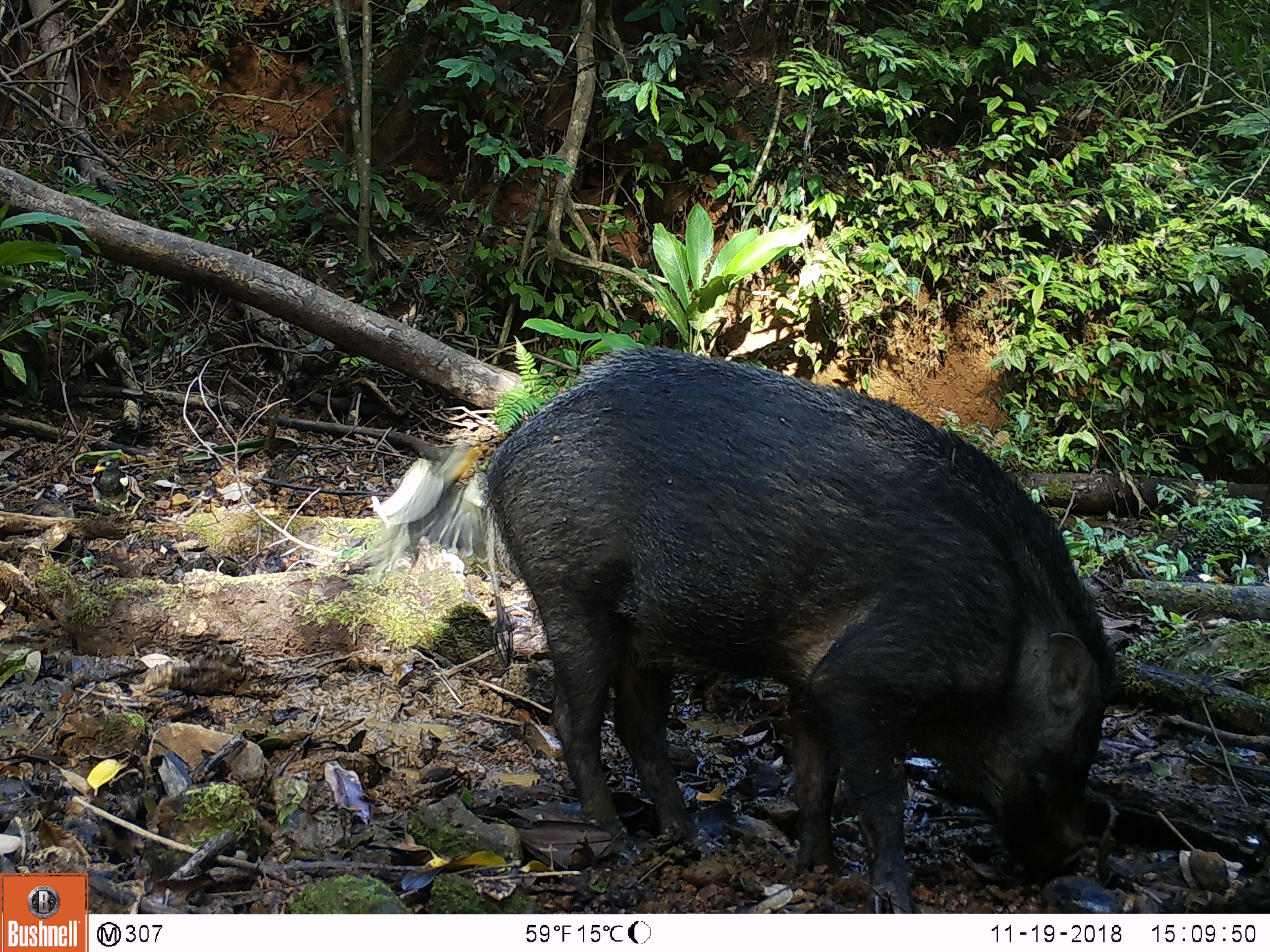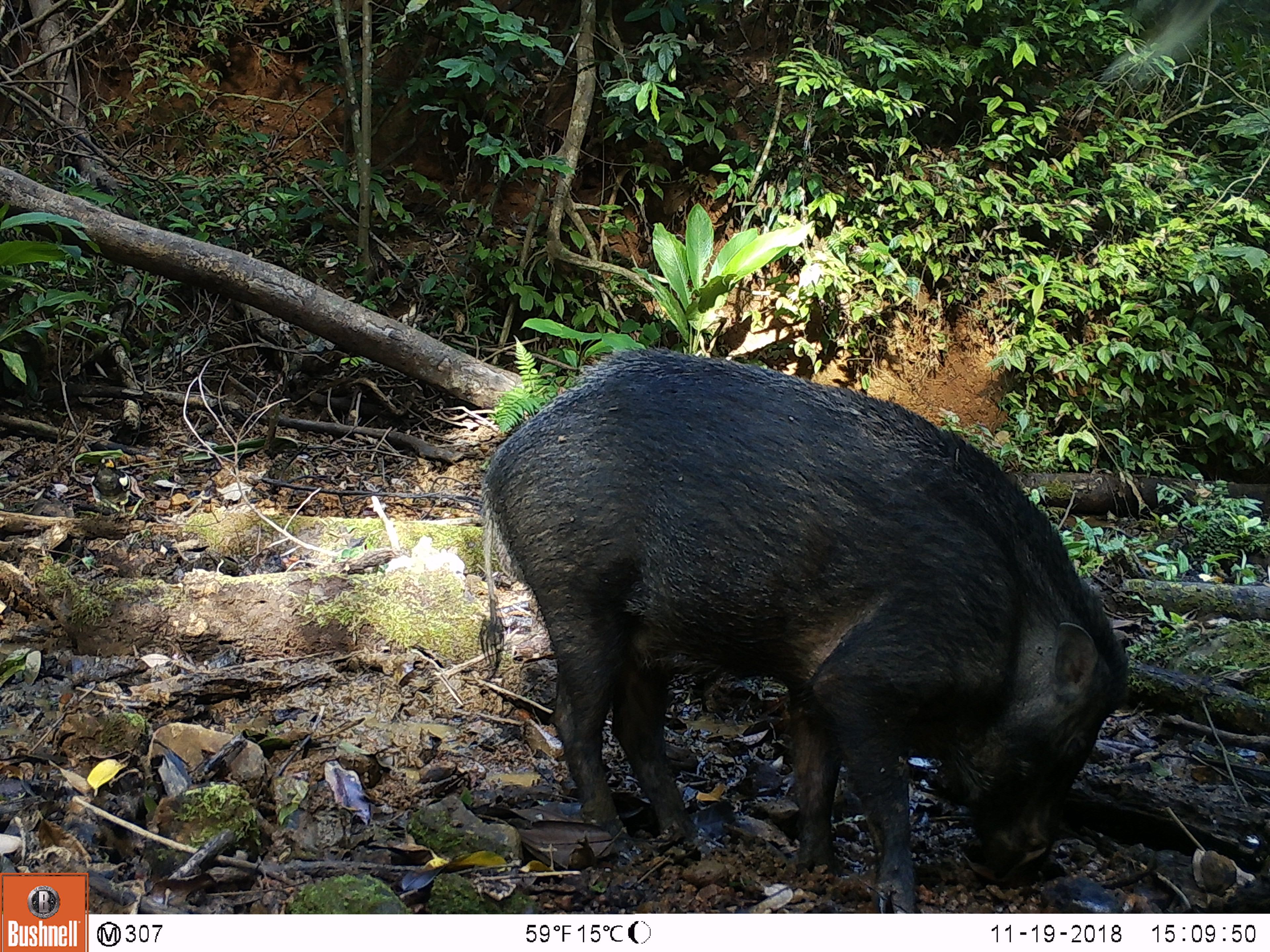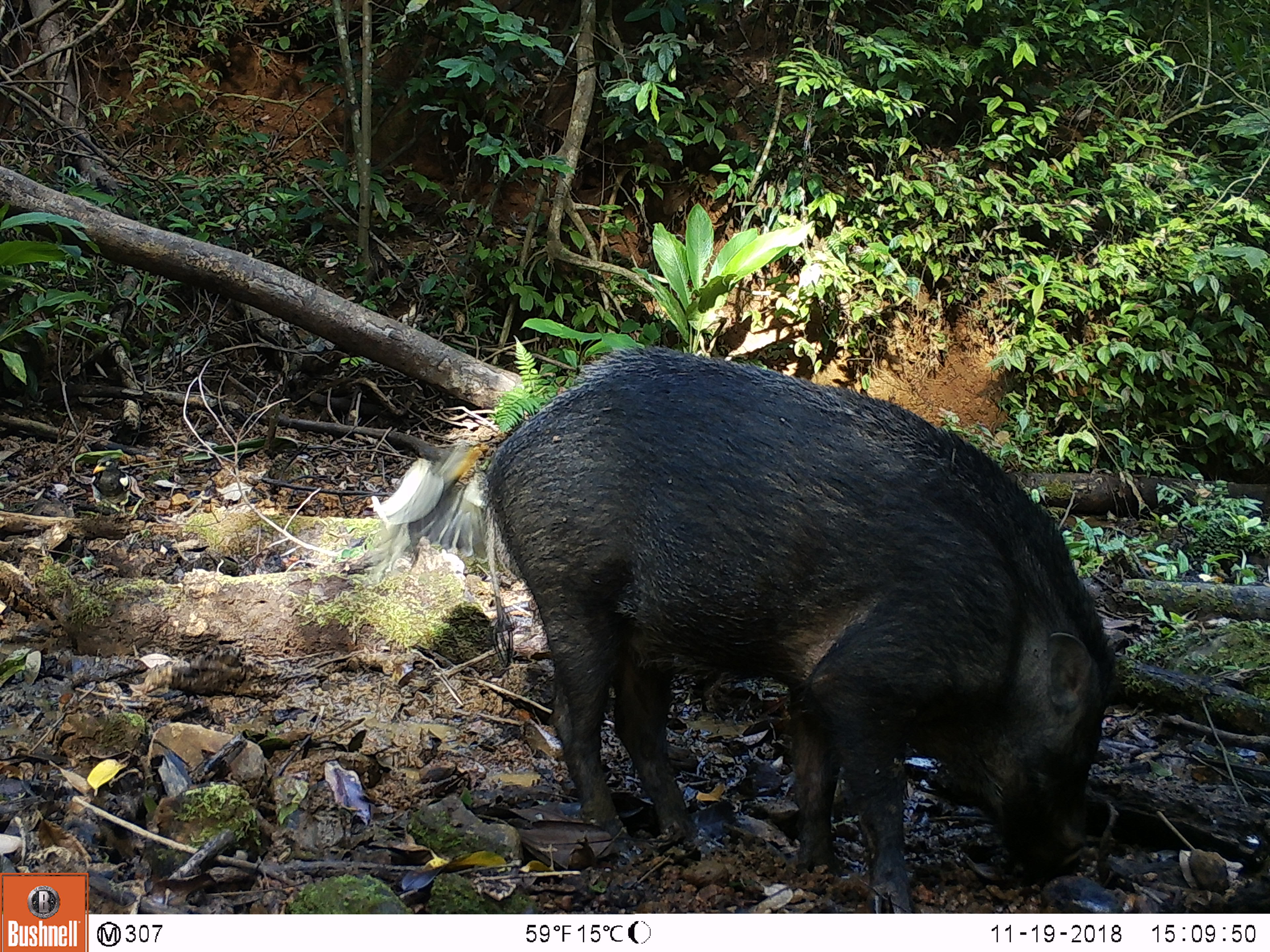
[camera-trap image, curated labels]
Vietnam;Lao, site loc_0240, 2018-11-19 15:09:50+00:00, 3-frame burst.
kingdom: Animalia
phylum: Chordata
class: Aves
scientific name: Aves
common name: bird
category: unidentified bird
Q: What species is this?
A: Unidentified bird (bird) (Aves).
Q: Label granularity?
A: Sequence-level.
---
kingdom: Animalia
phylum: Chordata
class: Mammalia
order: Artiodactyla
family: Suidae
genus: Sus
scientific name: Sus scrofa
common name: eurasian wild pig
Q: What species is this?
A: Eurasian wild pig (Sus scrofa).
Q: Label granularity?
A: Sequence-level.